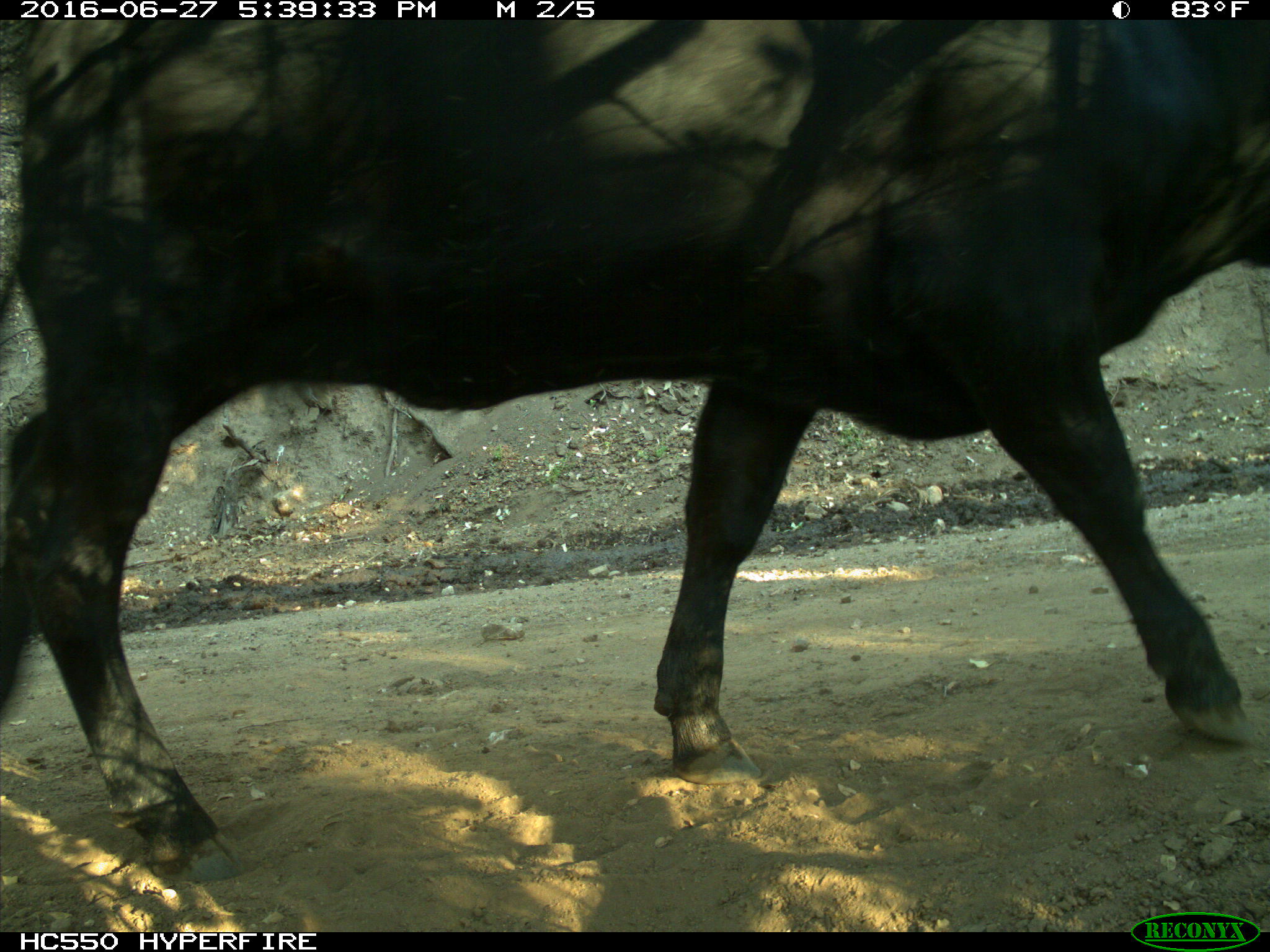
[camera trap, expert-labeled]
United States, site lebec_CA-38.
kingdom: Animalia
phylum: Chordata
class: Mammalia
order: Artiodactyla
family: Bovidae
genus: Bos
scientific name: Bos taurus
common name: domestic cow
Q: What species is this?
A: Bos taurus (domestic cow).